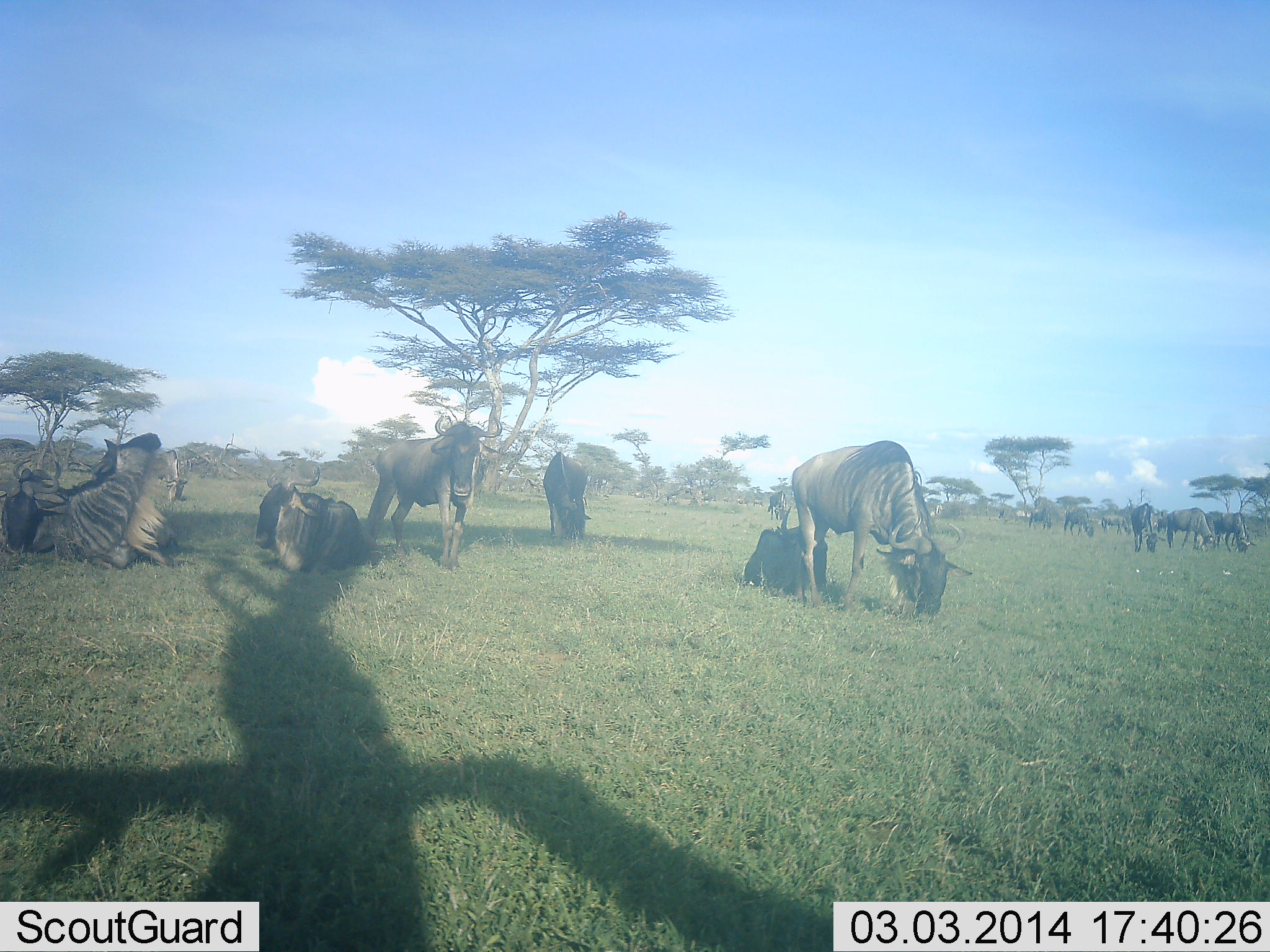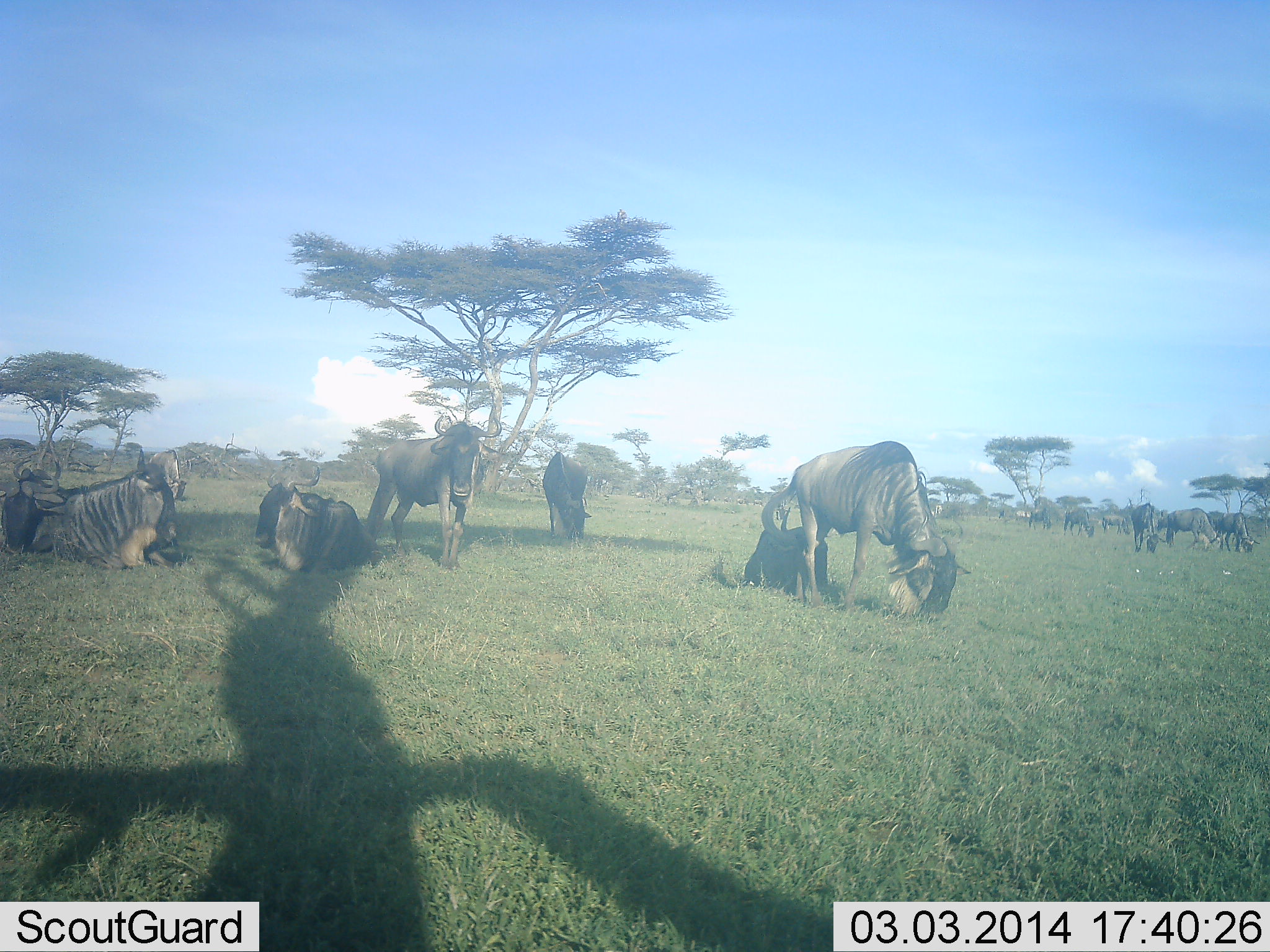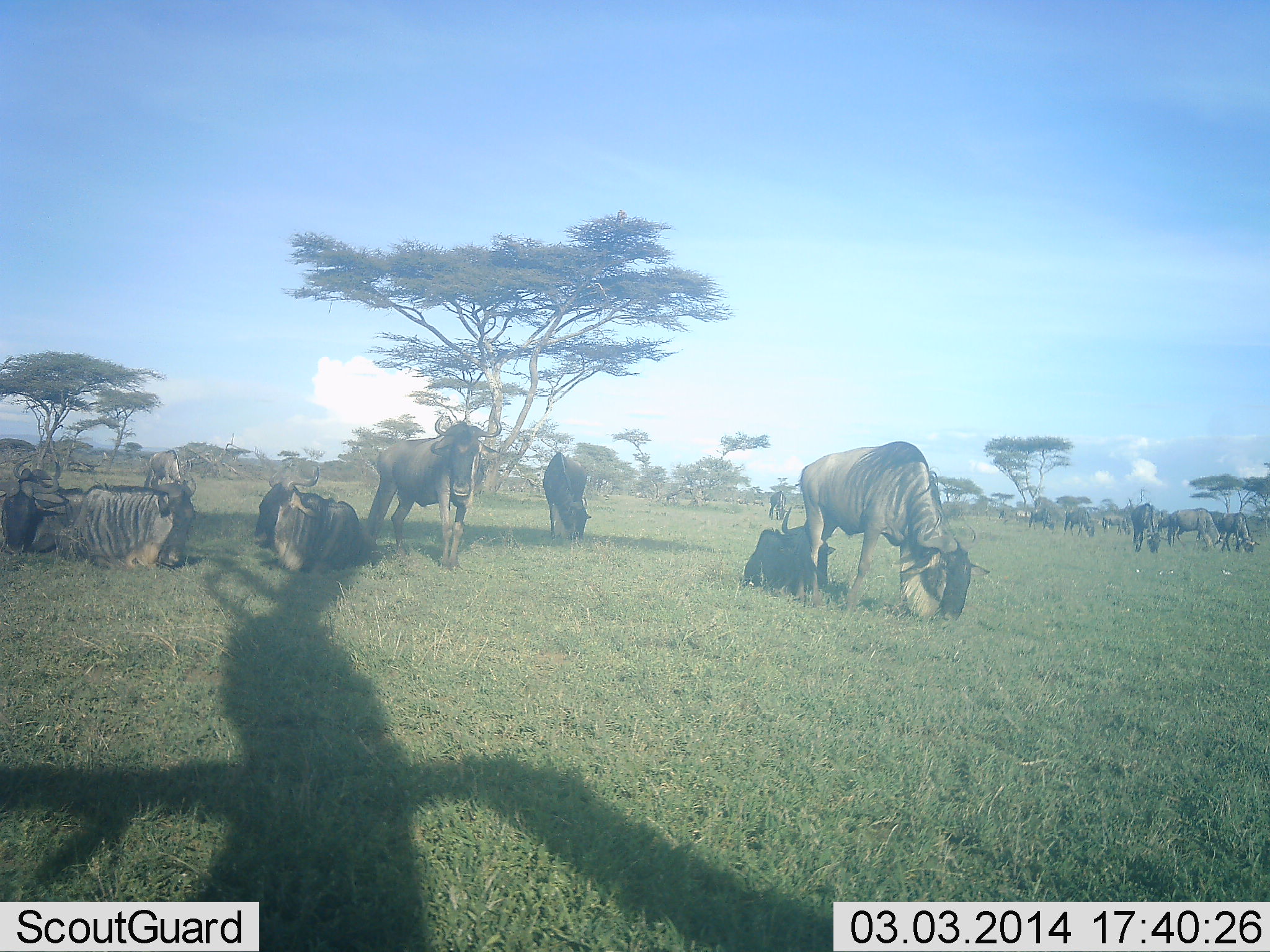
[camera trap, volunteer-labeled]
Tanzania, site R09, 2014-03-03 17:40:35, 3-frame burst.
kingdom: Animalia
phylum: Chordata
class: Mammalia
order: Artiodactyla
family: Bovidae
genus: Connochaetes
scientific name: Connochaetes taurinus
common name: blue wildebeest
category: wildebeest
Wildebeest (blue wildebeest) (Connochaetes taurinus), count 11-50. Behavior (volunteer vote fractions): standing 82%, resting 91%, moving 9%, interacting 9%. Young present (vote fraction): 27%. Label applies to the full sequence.